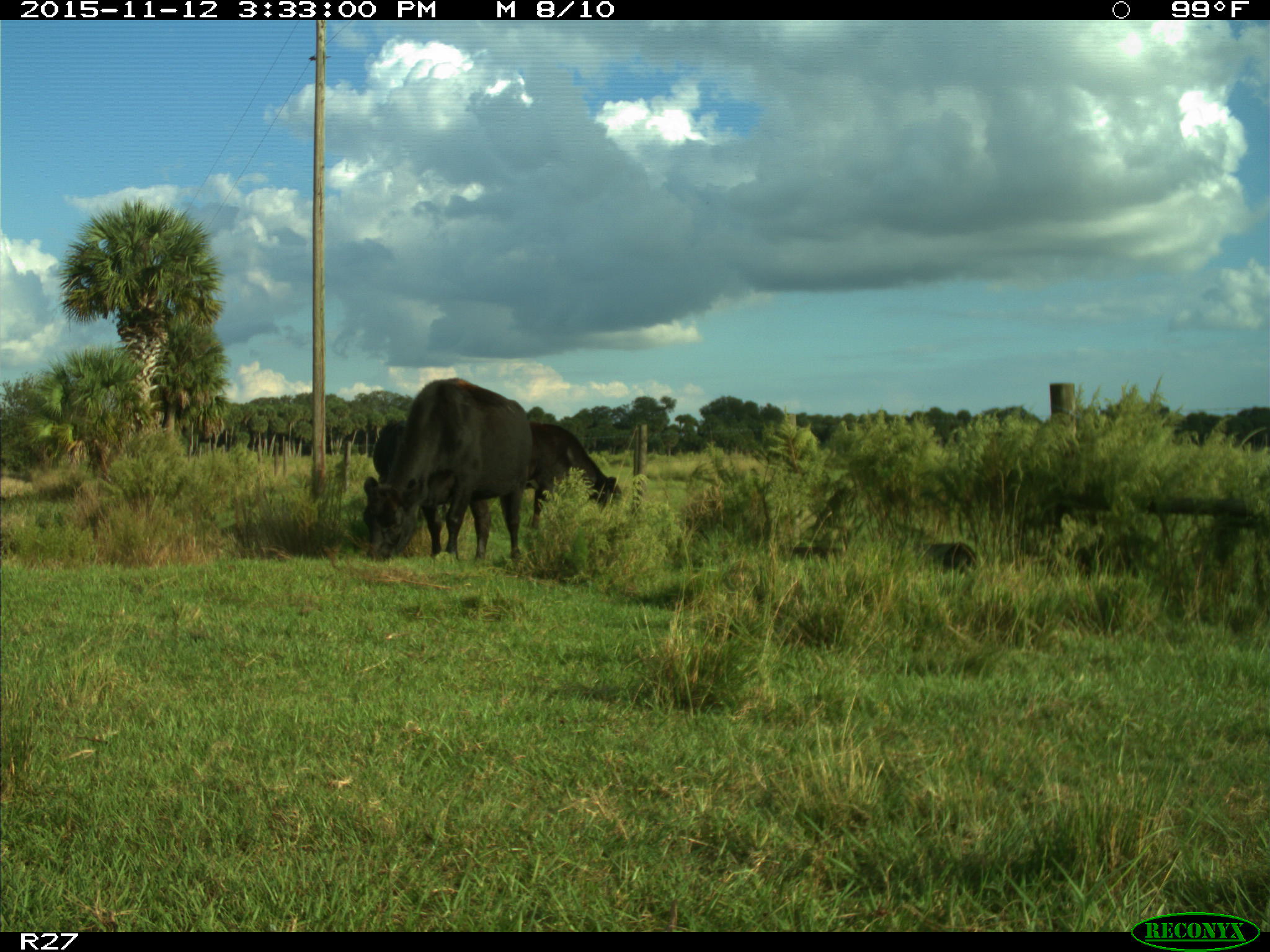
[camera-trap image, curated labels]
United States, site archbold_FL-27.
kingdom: Animalia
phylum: Chordata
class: Mammalia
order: Artiodactyla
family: Bovidae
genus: Bos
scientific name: Bos taurus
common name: domestic cow